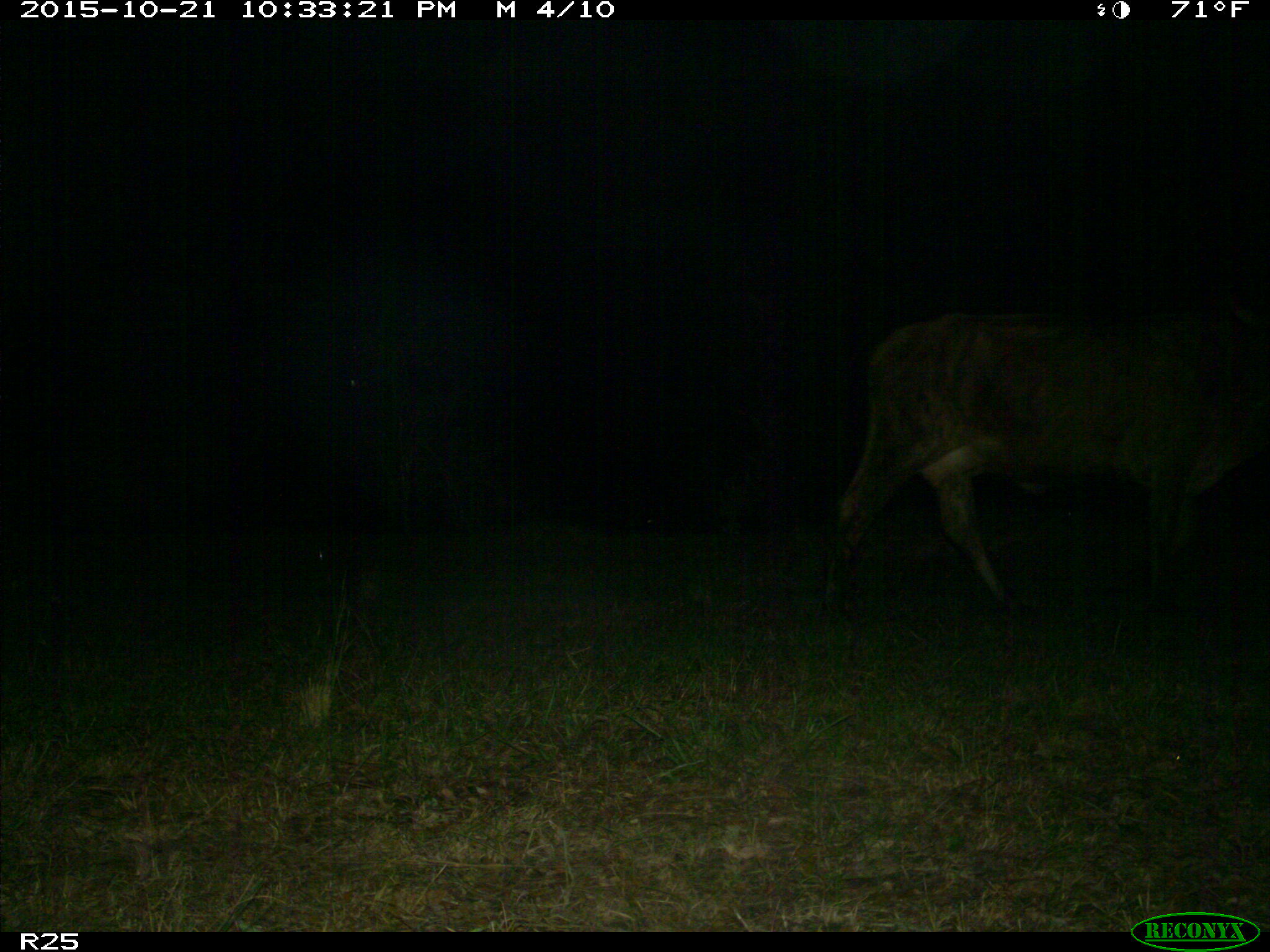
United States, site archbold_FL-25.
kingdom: Animalia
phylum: Chordata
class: Mammalia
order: Artiodactyla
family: Bovidae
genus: Bos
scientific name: Bos taurus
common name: domestic cow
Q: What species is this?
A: Bos taurus (domestic cow).